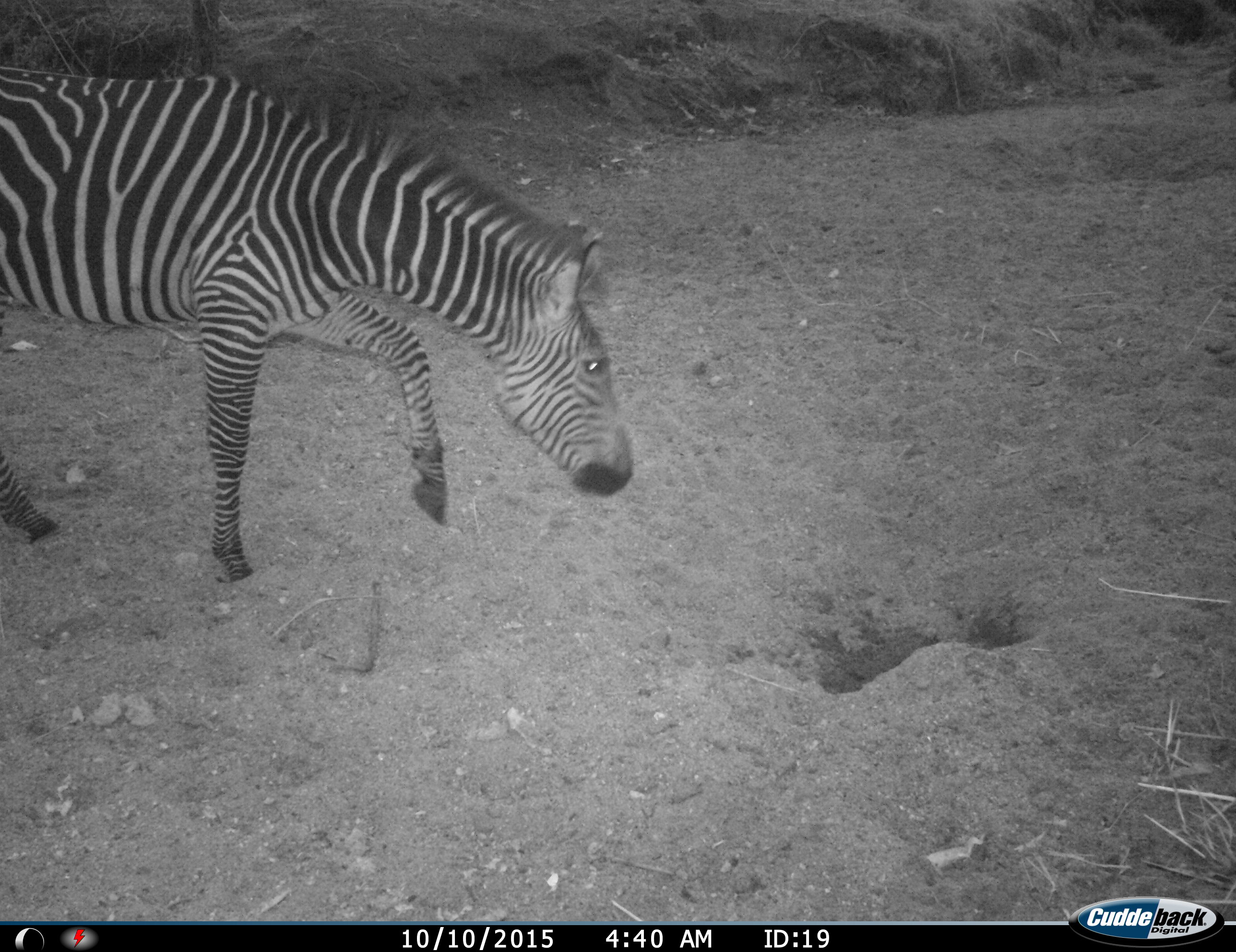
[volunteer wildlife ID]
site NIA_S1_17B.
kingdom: Animalia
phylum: Chordata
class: Mammalia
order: Perissodactyla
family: Equidae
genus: Equus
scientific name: Equus quagga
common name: plains zebra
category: zebraplains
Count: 1.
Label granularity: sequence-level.